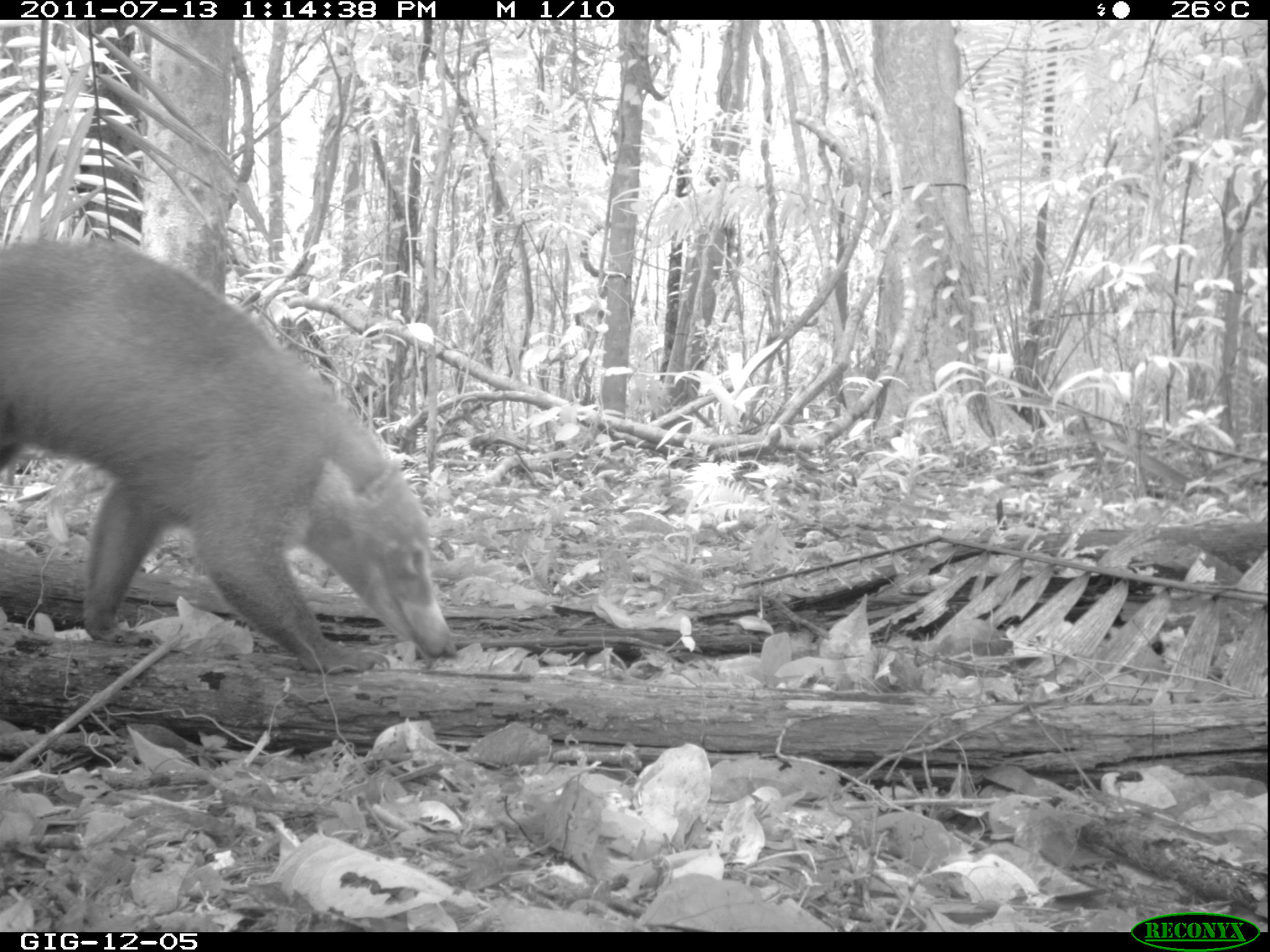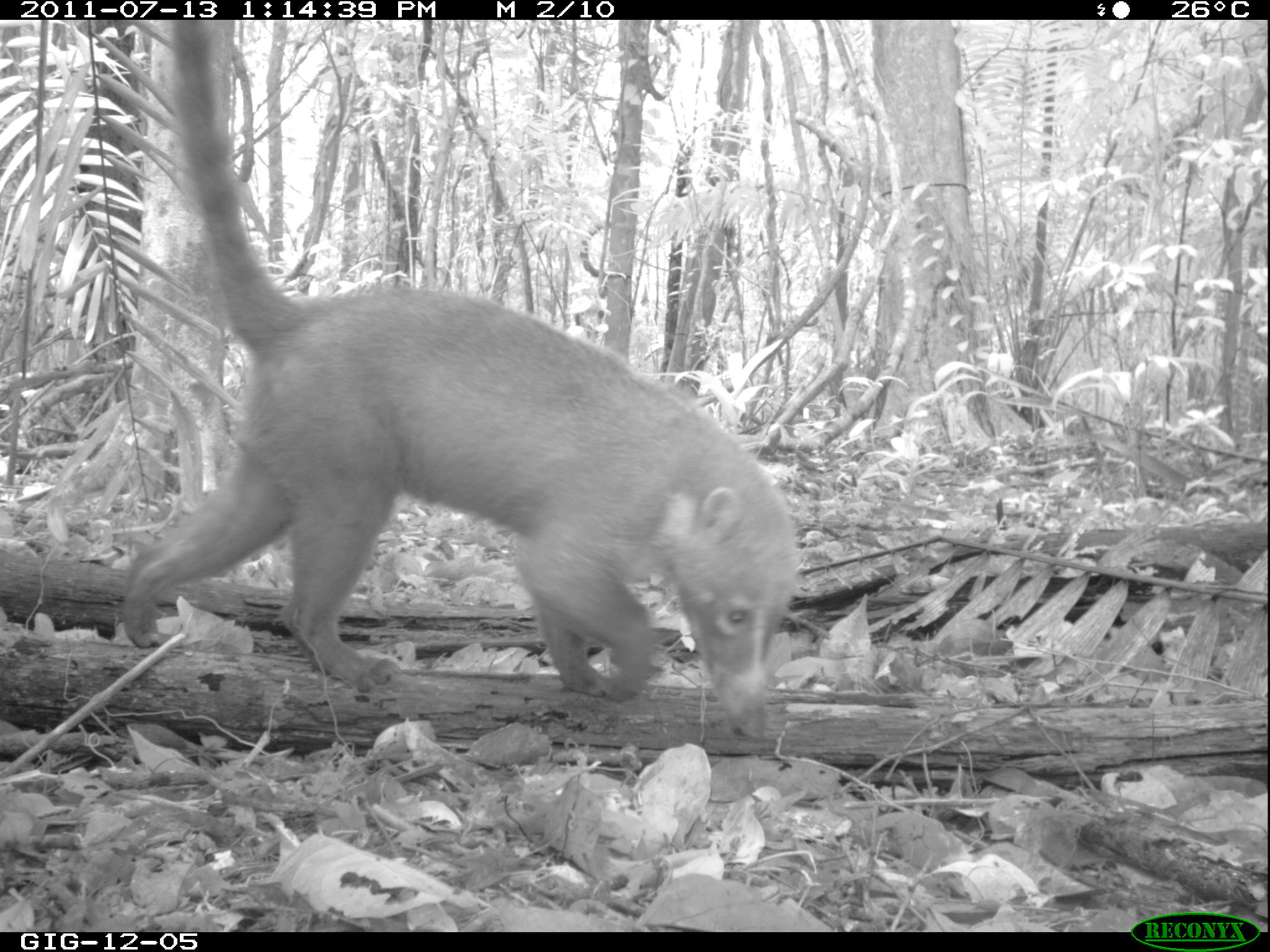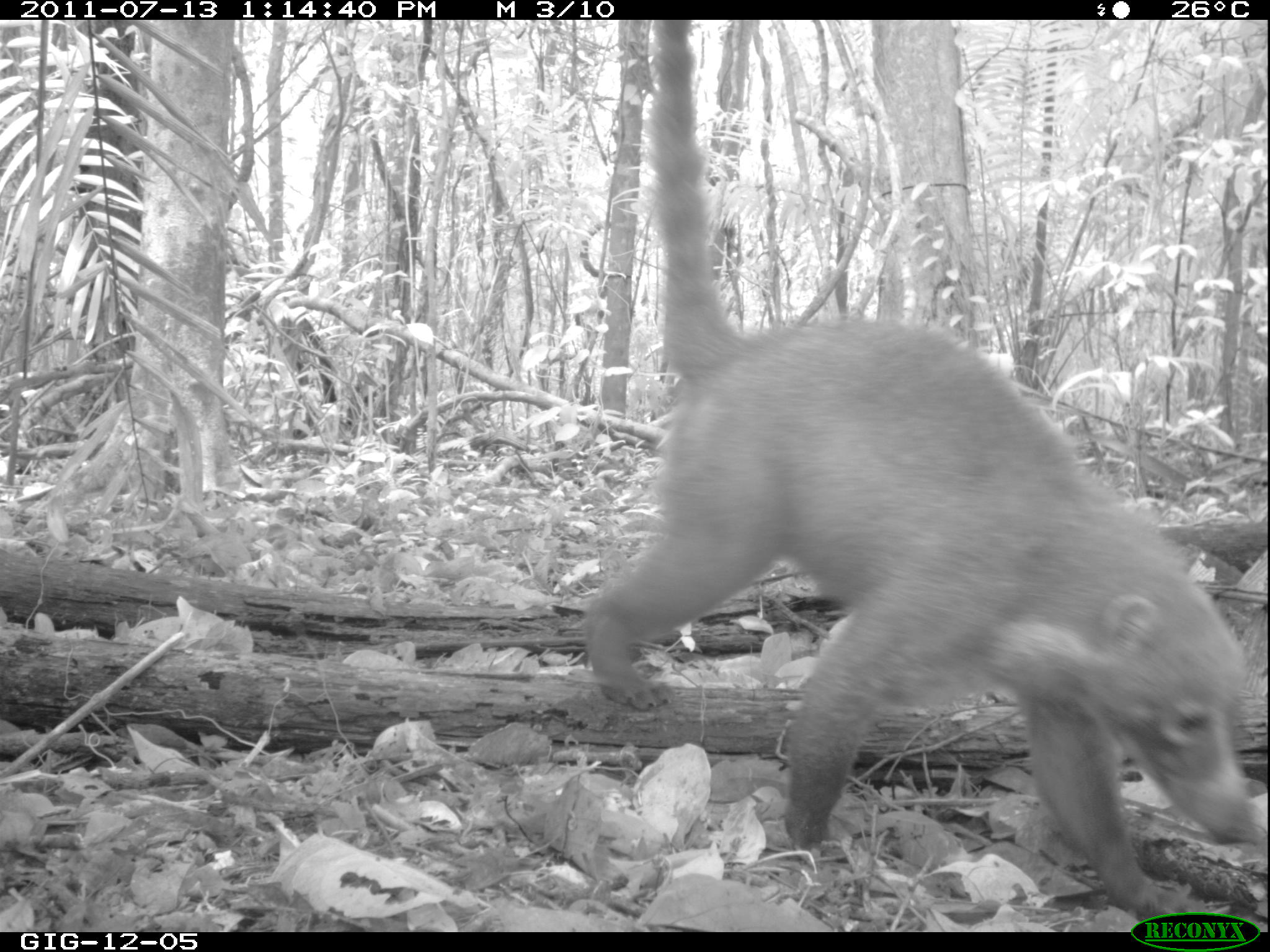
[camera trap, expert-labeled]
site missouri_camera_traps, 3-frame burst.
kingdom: Animalia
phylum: Chordata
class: Mammalia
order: Carnivora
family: Procyonidae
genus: Nasua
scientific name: Nasua narica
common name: white-nosed coati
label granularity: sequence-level